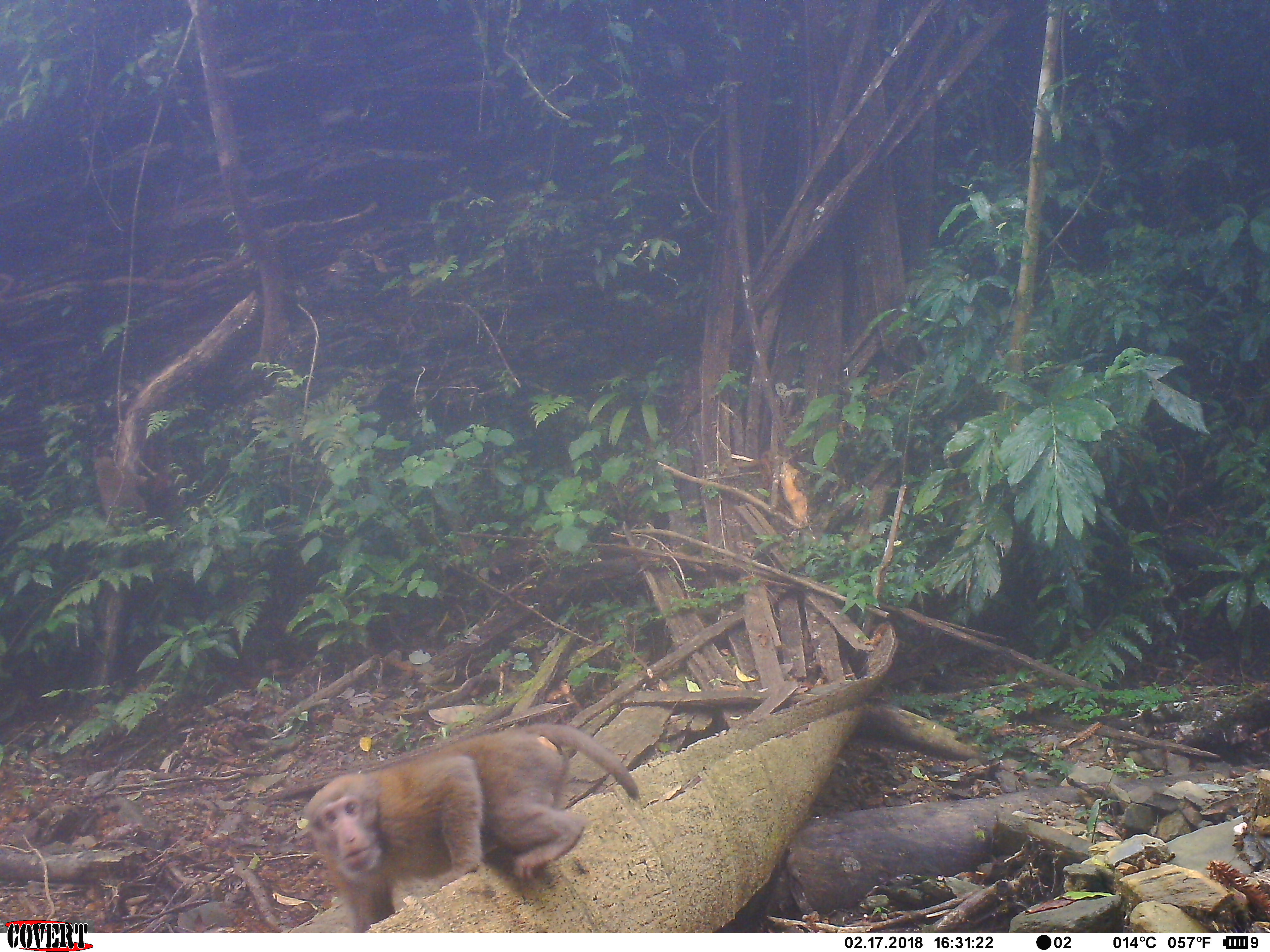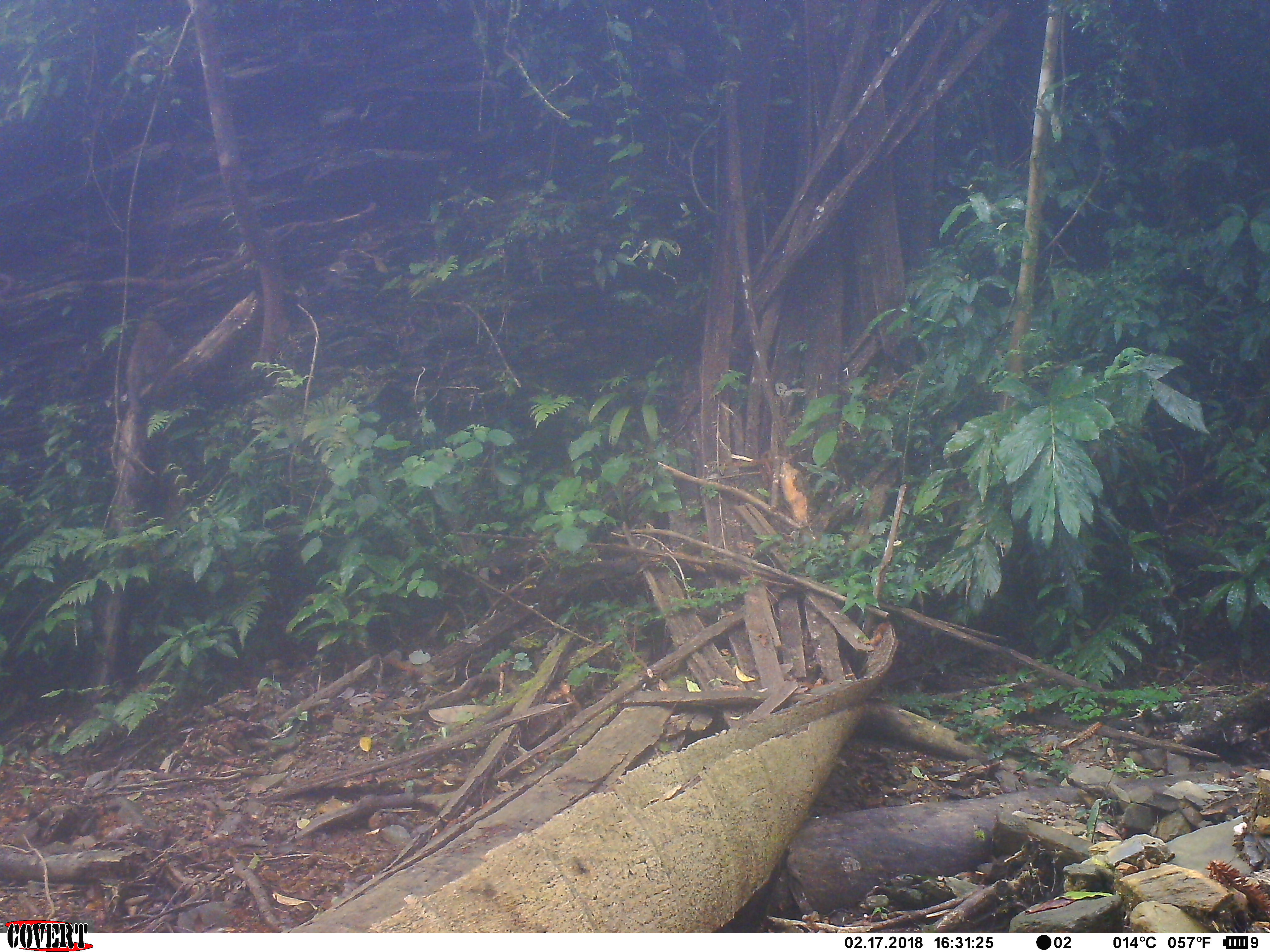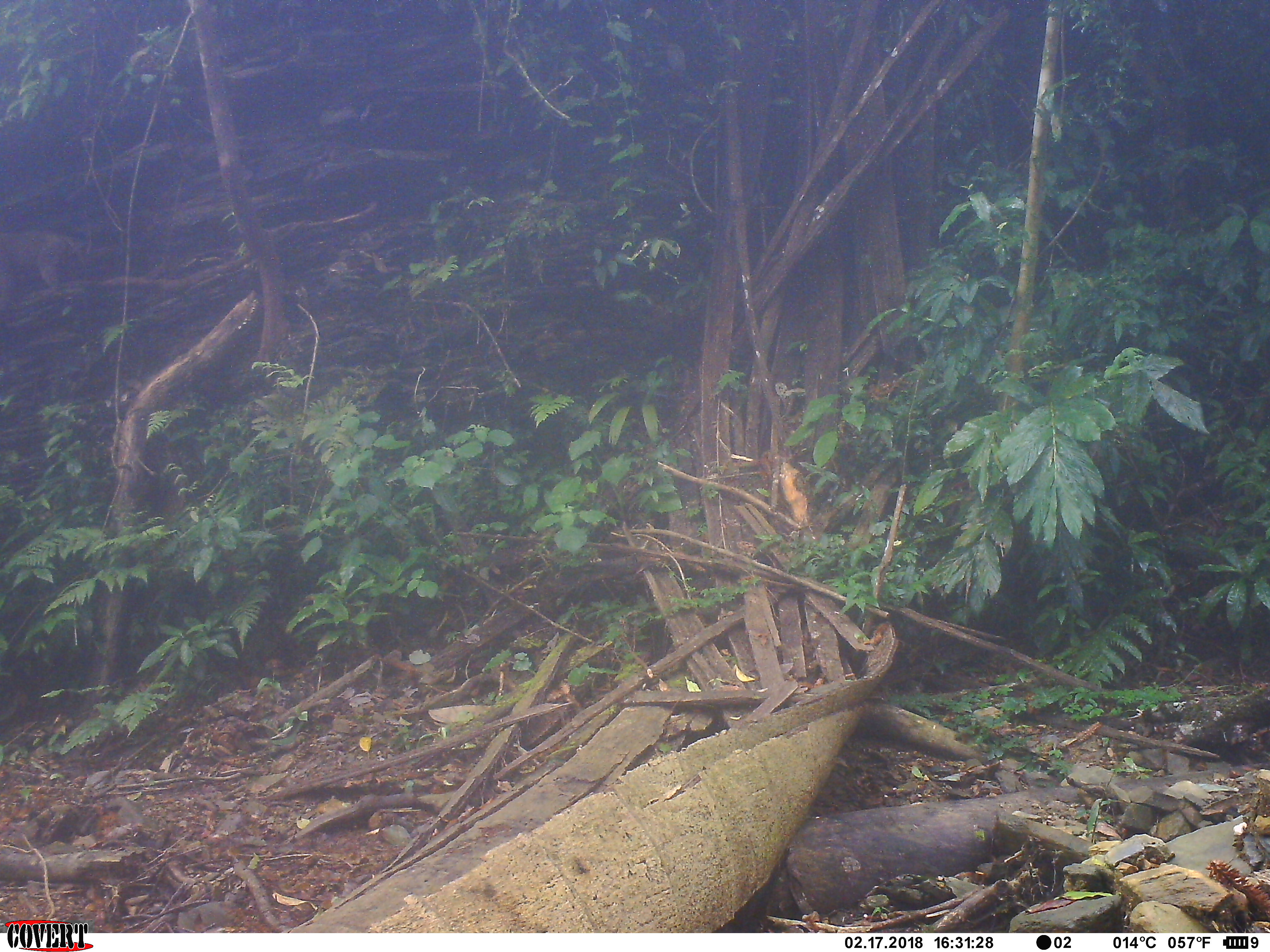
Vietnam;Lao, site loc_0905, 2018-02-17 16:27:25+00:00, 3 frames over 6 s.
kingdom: Animalia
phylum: Chordata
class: Mammalia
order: Primates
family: Cercopithecidae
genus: Macaca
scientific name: Macaca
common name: macaque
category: macaque not stump tailed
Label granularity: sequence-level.